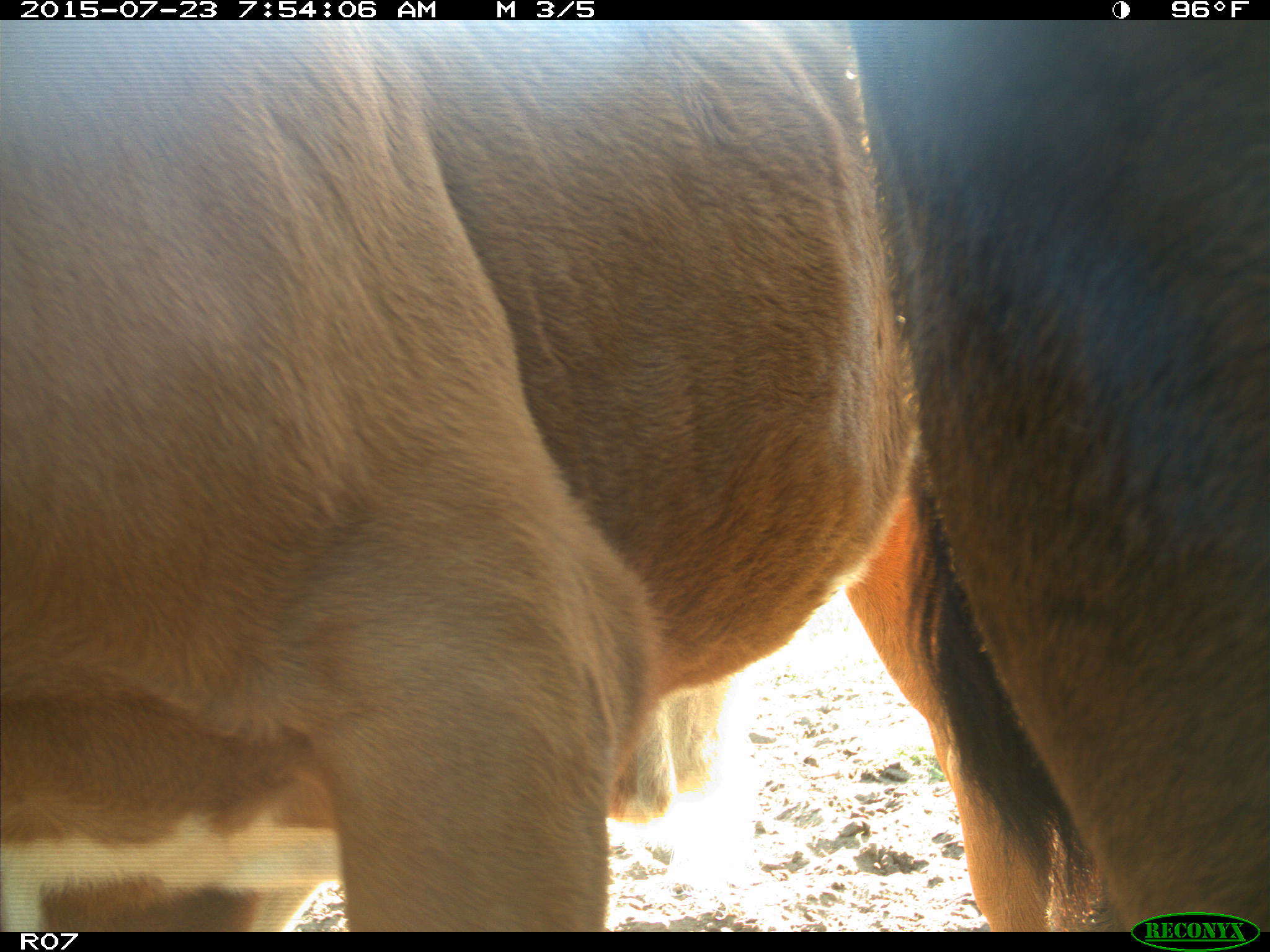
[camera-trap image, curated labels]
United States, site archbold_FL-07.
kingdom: Animalia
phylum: Chordata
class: Mammalia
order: Artiodactyla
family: Bovidae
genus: Bos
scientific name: Bos taurus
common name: domestic cow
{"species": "Bos taurus (domestic cow)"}